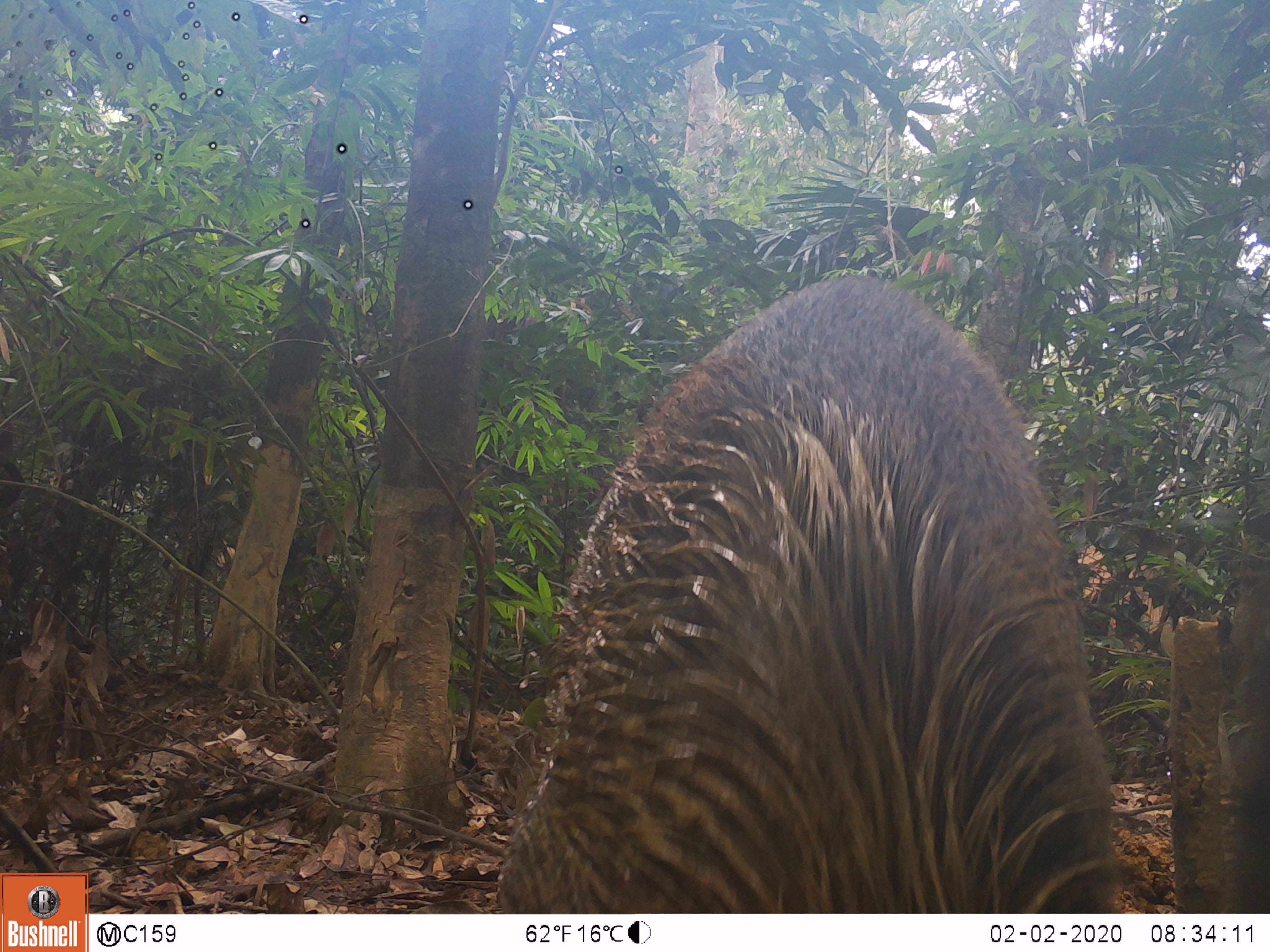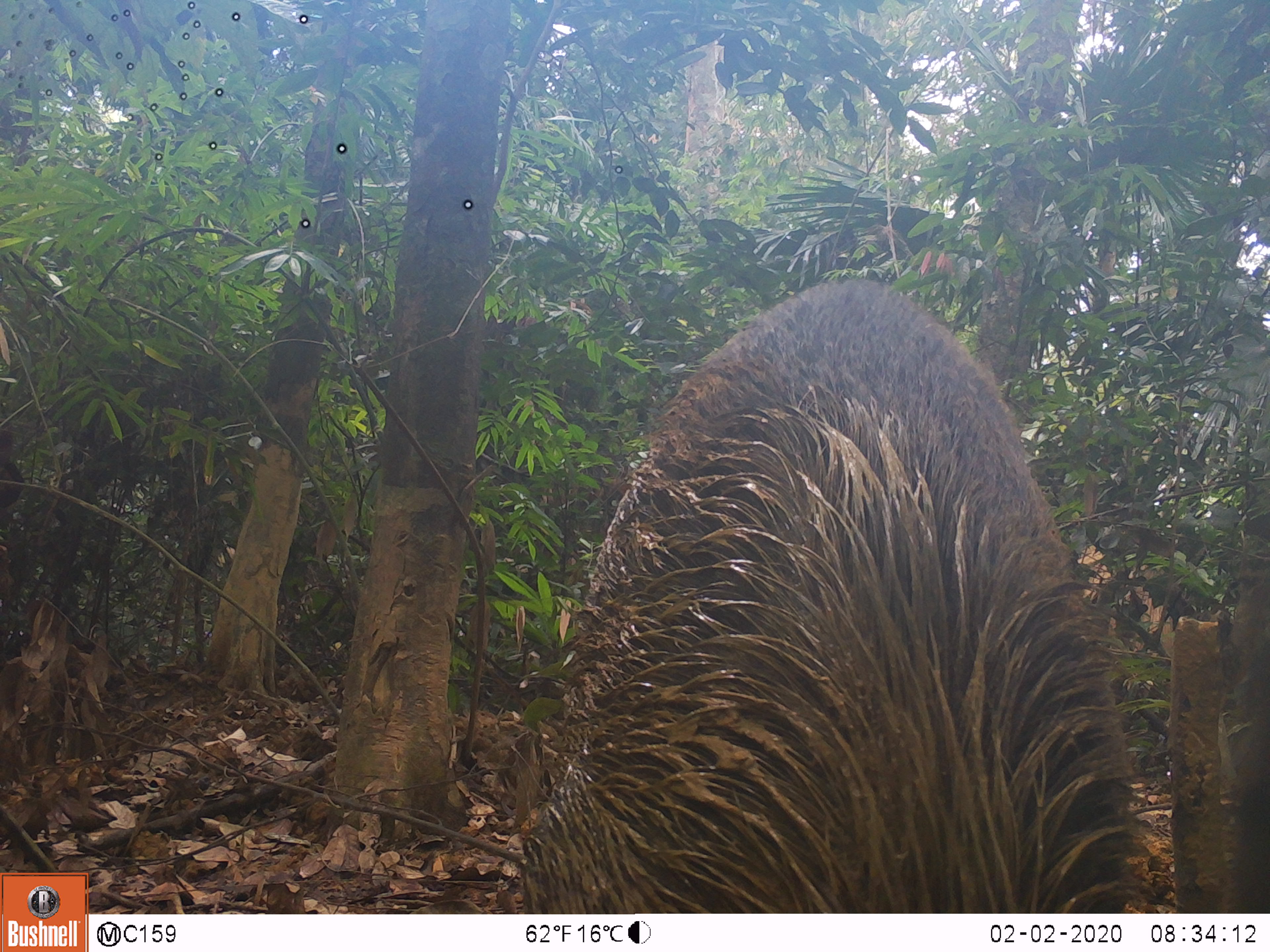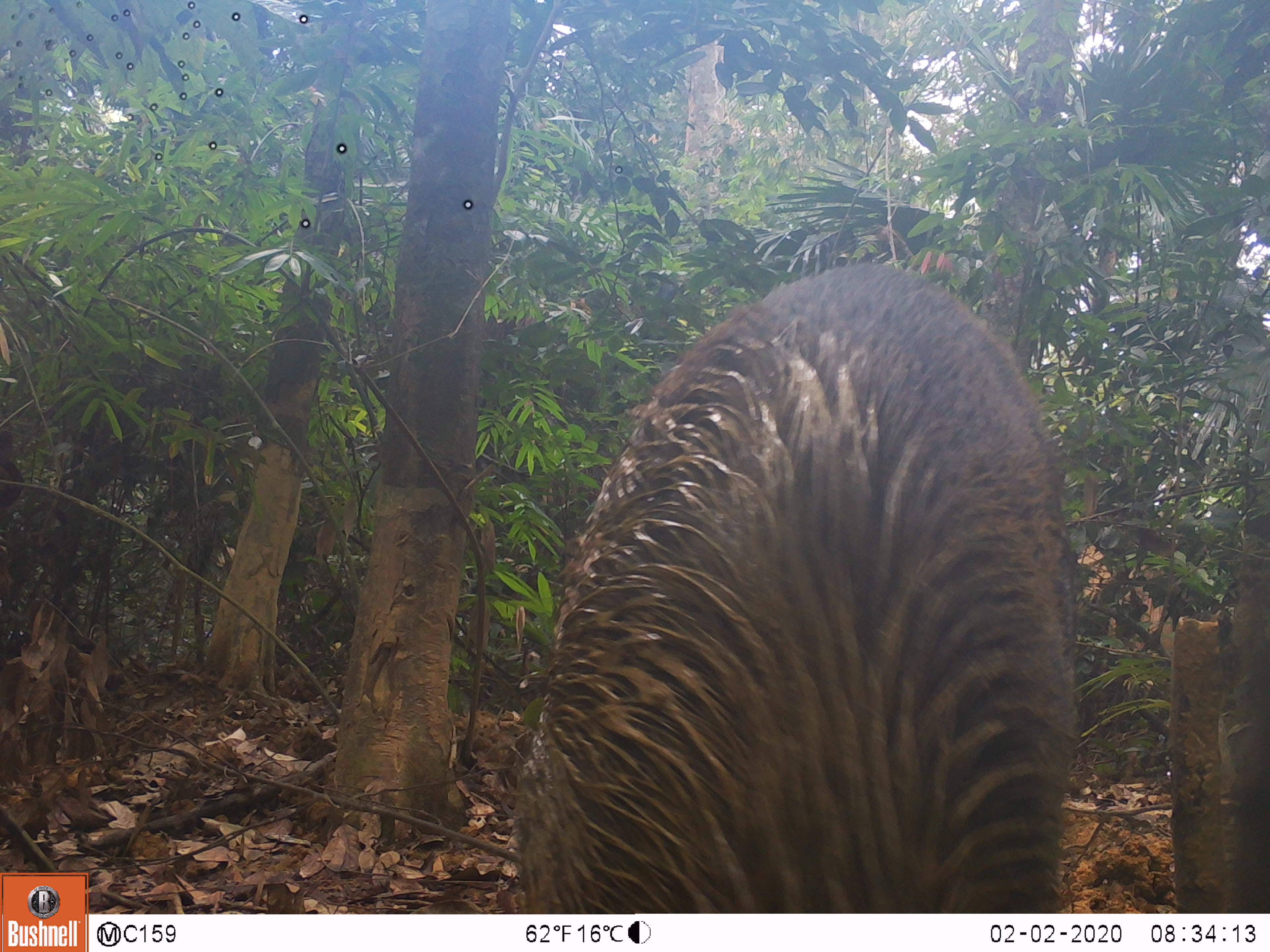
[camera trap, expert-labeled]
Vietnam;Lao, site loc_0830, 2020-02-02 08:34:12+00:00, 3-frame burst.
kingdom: Animalia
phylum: Chordata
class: Mammalia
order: Artiodactyla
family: Suidae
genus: Sus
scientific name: Sus scrofa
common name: eurasian wild pig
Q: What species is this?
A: Eurasian wild pig (Sus scrofa).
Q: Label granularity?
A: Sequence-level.